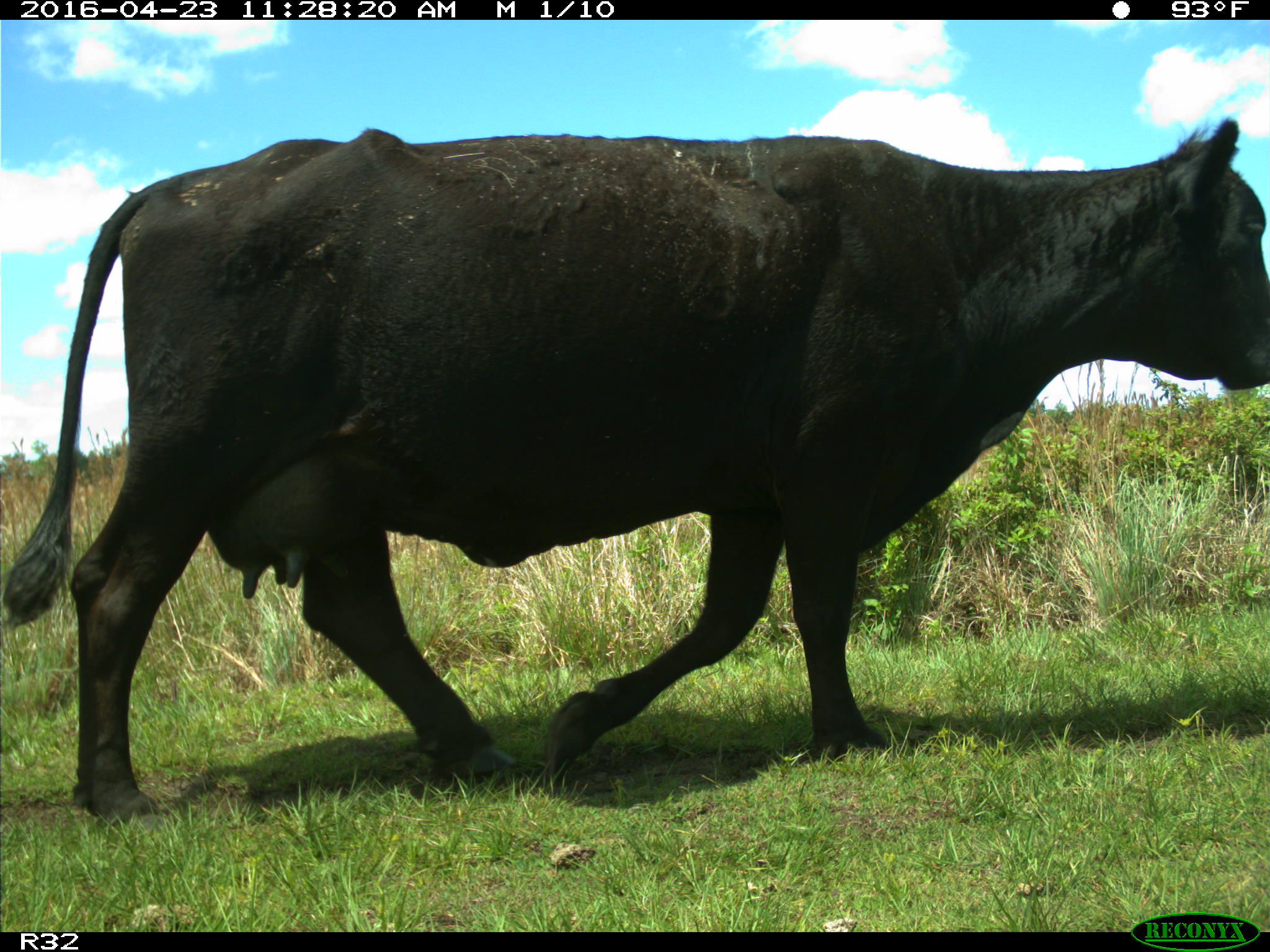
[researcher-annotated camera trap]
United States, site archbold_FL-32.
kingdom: Animalia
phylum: Chordata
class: Mammalia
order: Artiodactyla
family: Bovidae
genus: Bos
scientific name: Bos taurus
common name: domestic cow